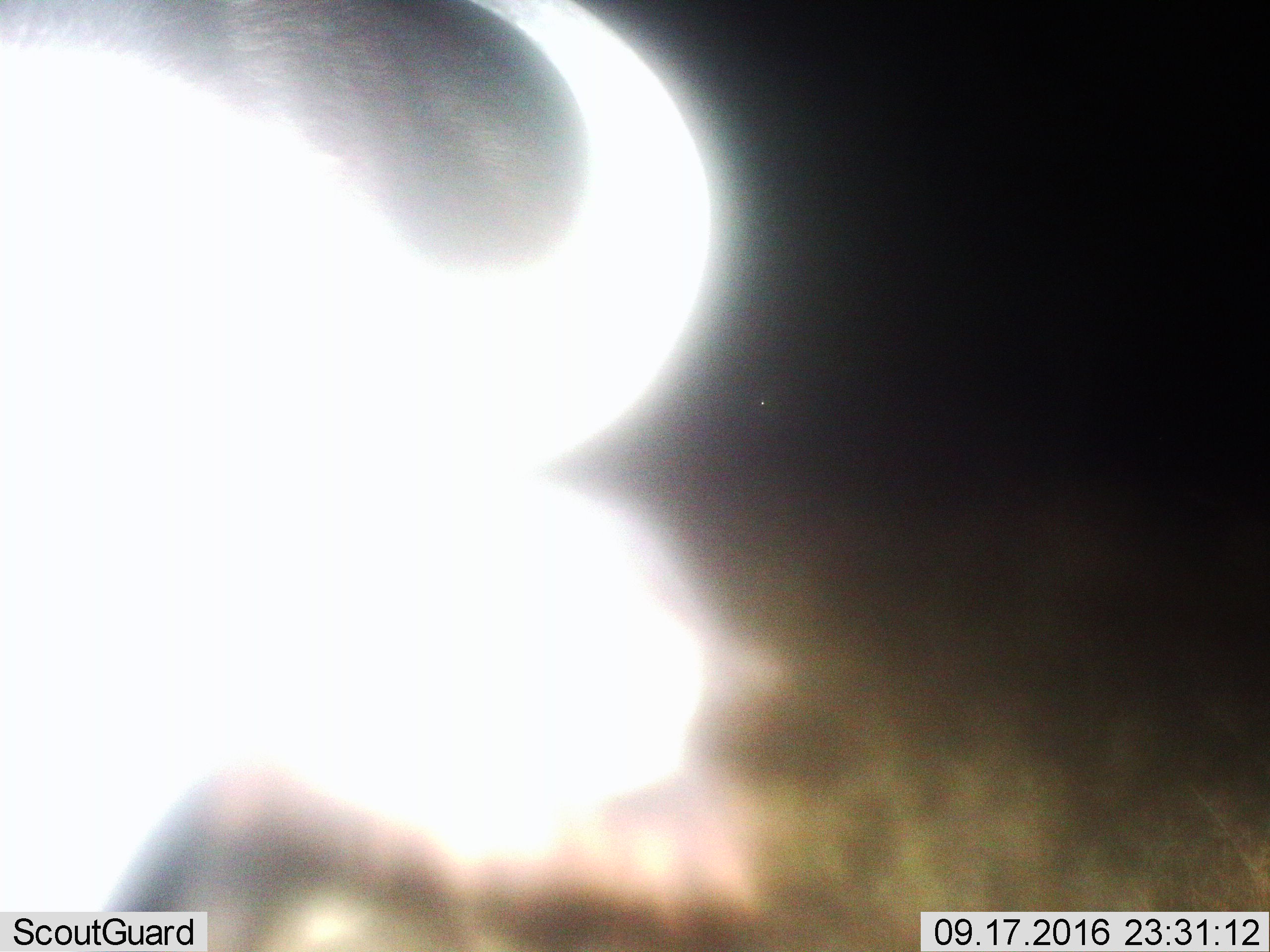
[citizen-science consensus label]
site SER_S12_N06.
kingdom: Animalia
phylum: Chordata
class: Mammalia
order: Artiodactyla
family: Bovidae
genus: Syncerus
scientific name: Syncerus caffer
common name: african buffalo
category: buffalo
Buffalo (african buffalo) (Syncerus caffer), count 1. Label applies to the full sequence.